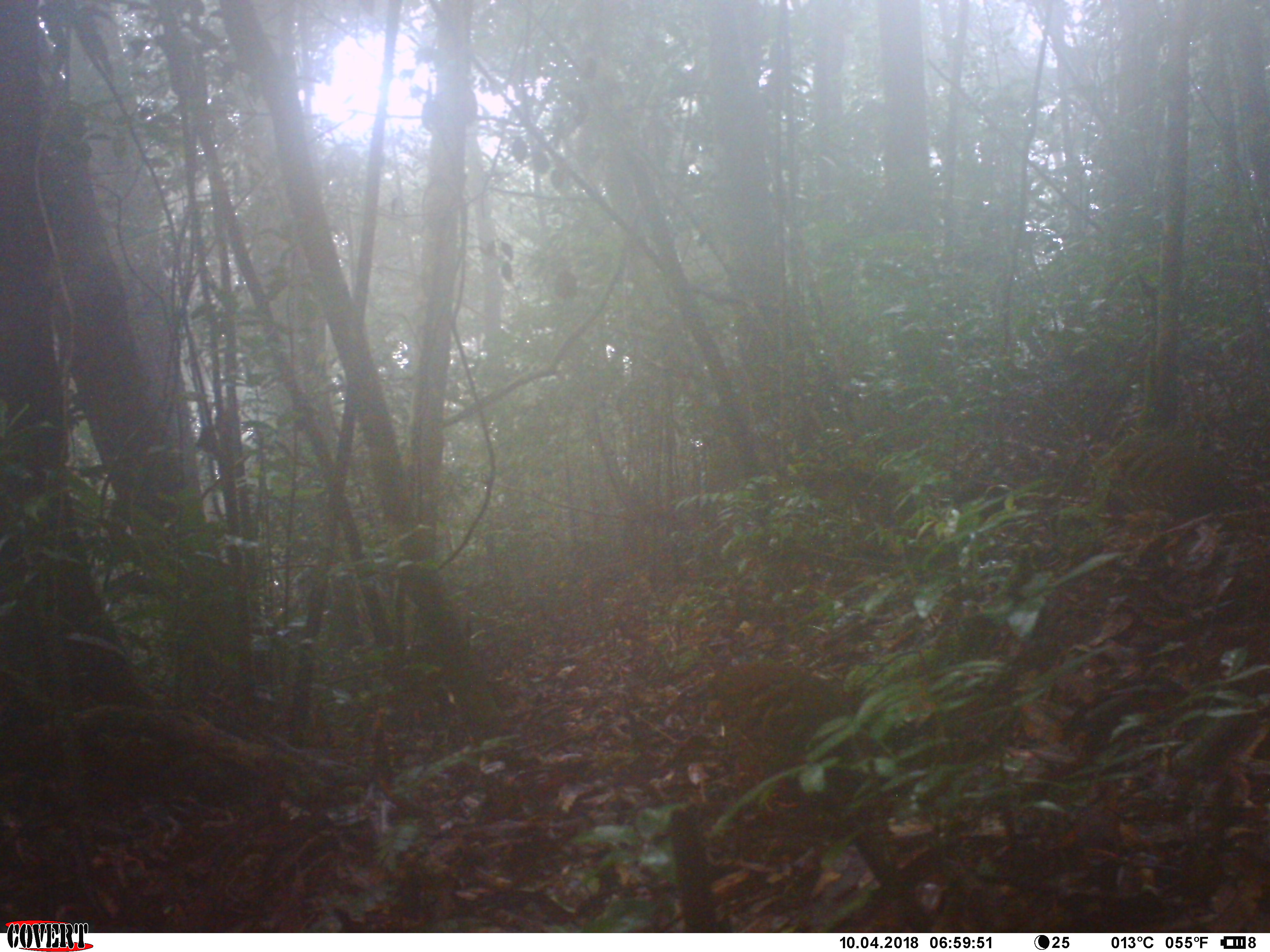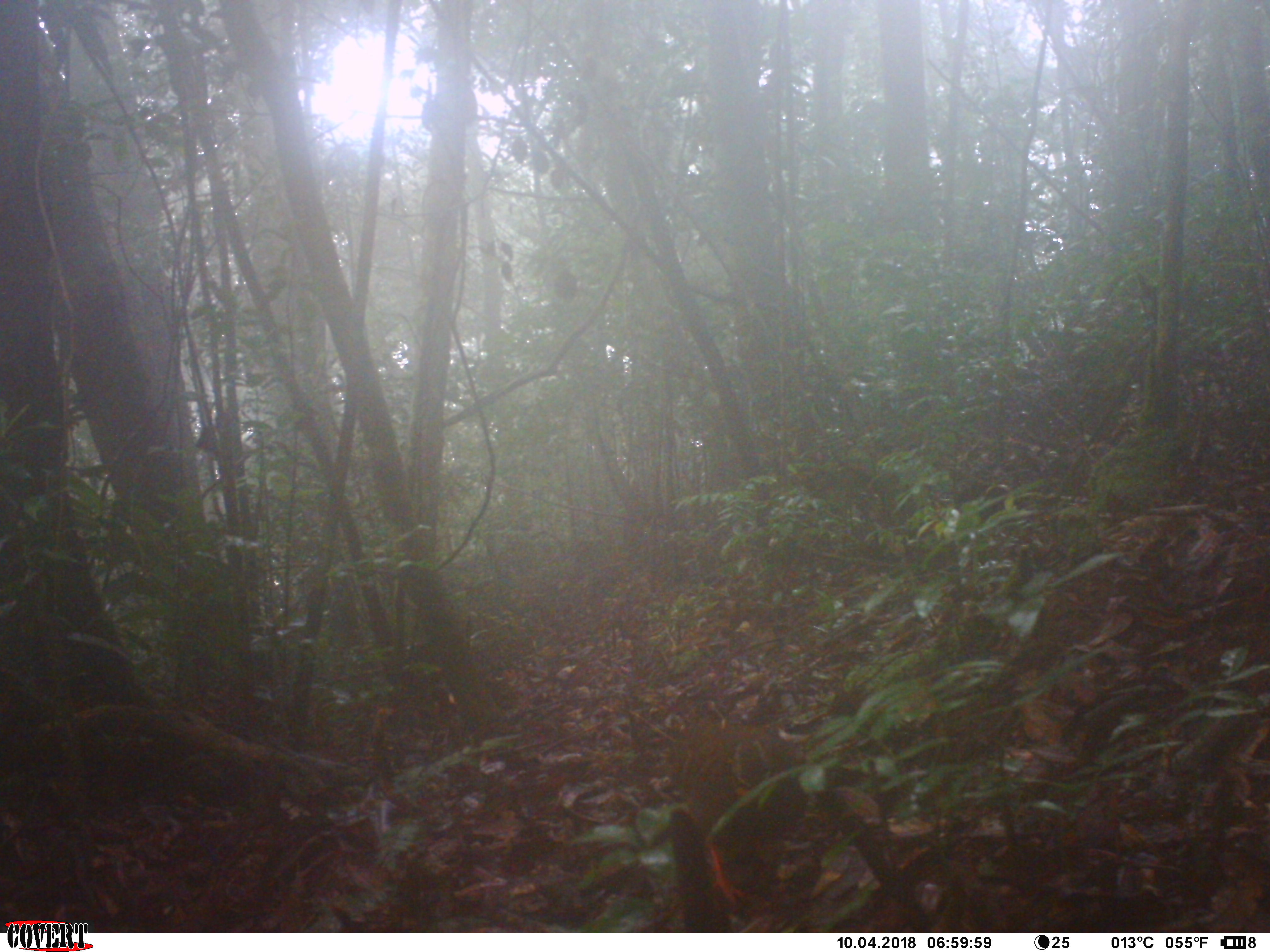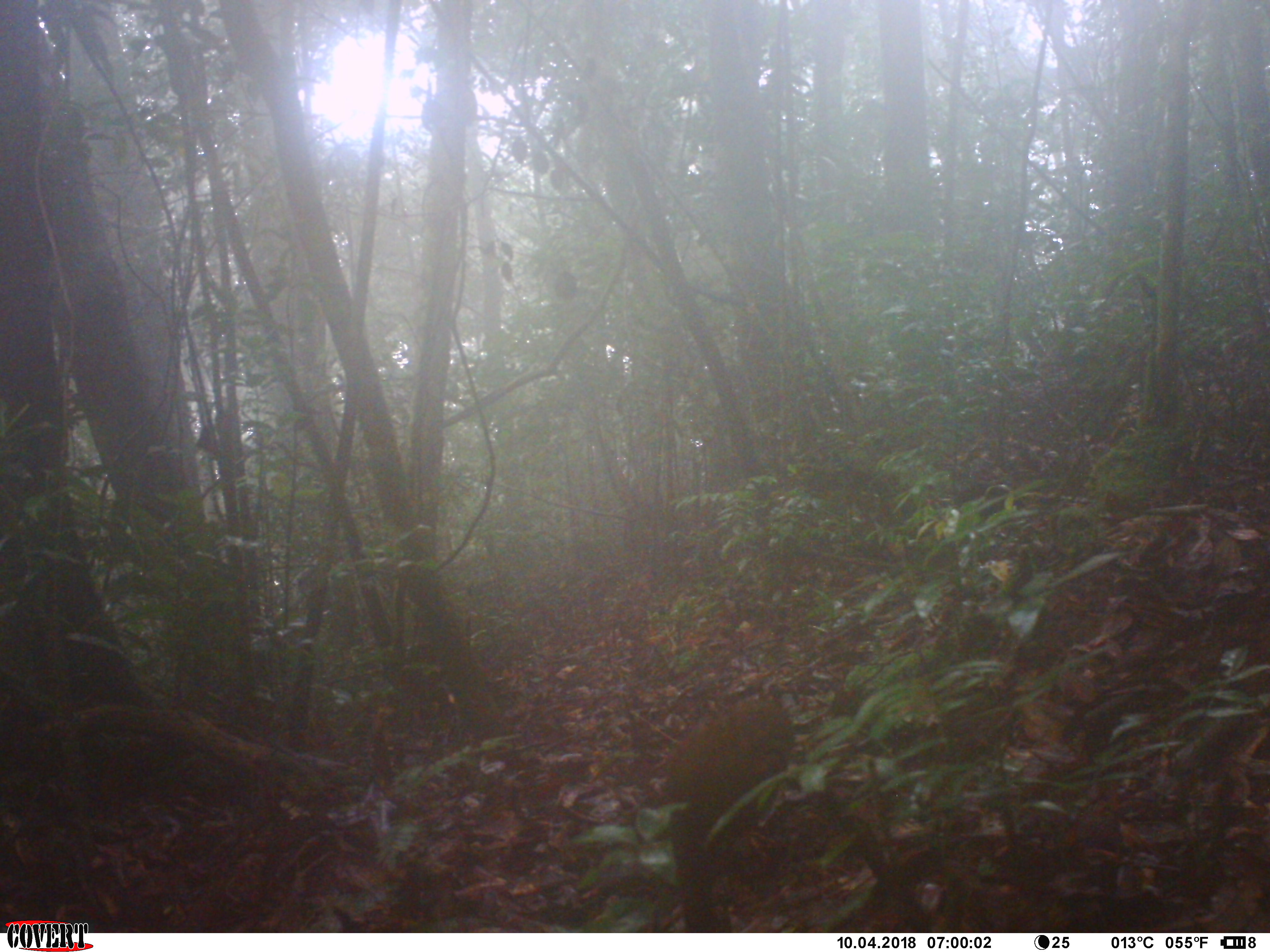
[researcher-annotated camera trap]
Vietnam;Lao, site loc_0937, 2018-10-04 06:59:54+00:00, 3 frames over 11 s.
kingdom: Animalia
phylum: Chordata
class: Aves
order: Galliformes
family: Phasianidae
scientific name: Phasianidae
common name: partridge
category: unidentified partridge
Unidentified partridge (partridge) (Phasianidae). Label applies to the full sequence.